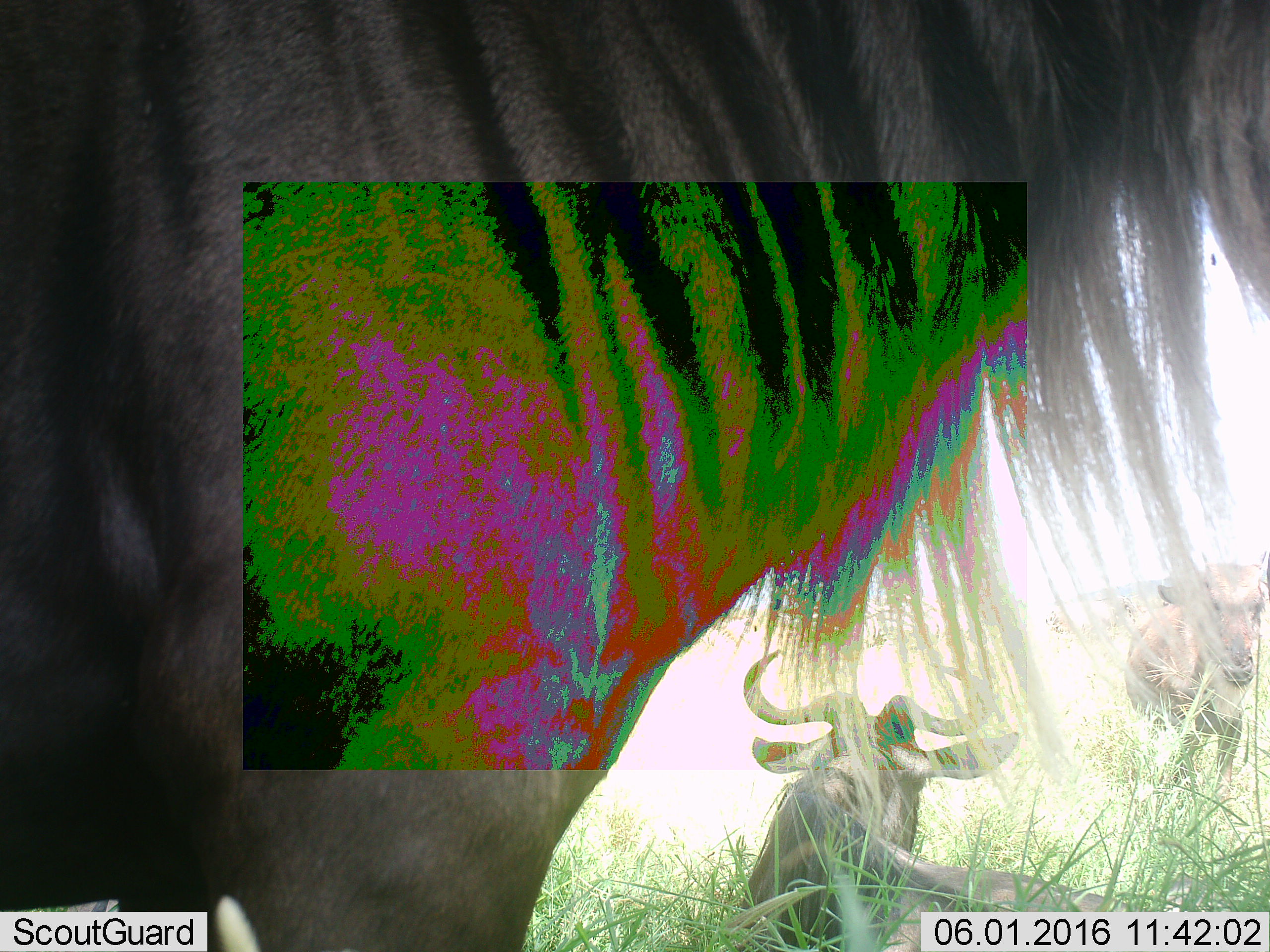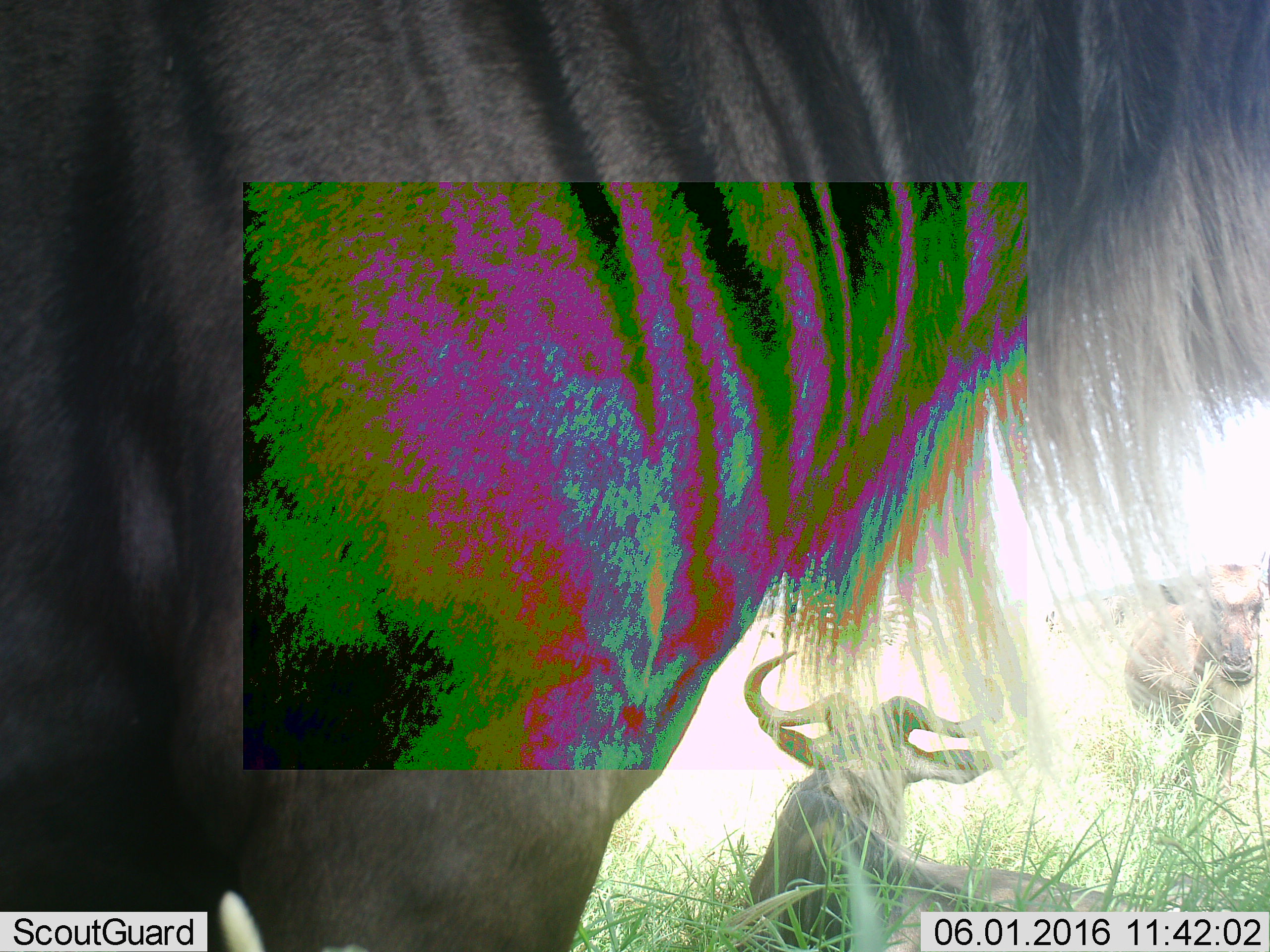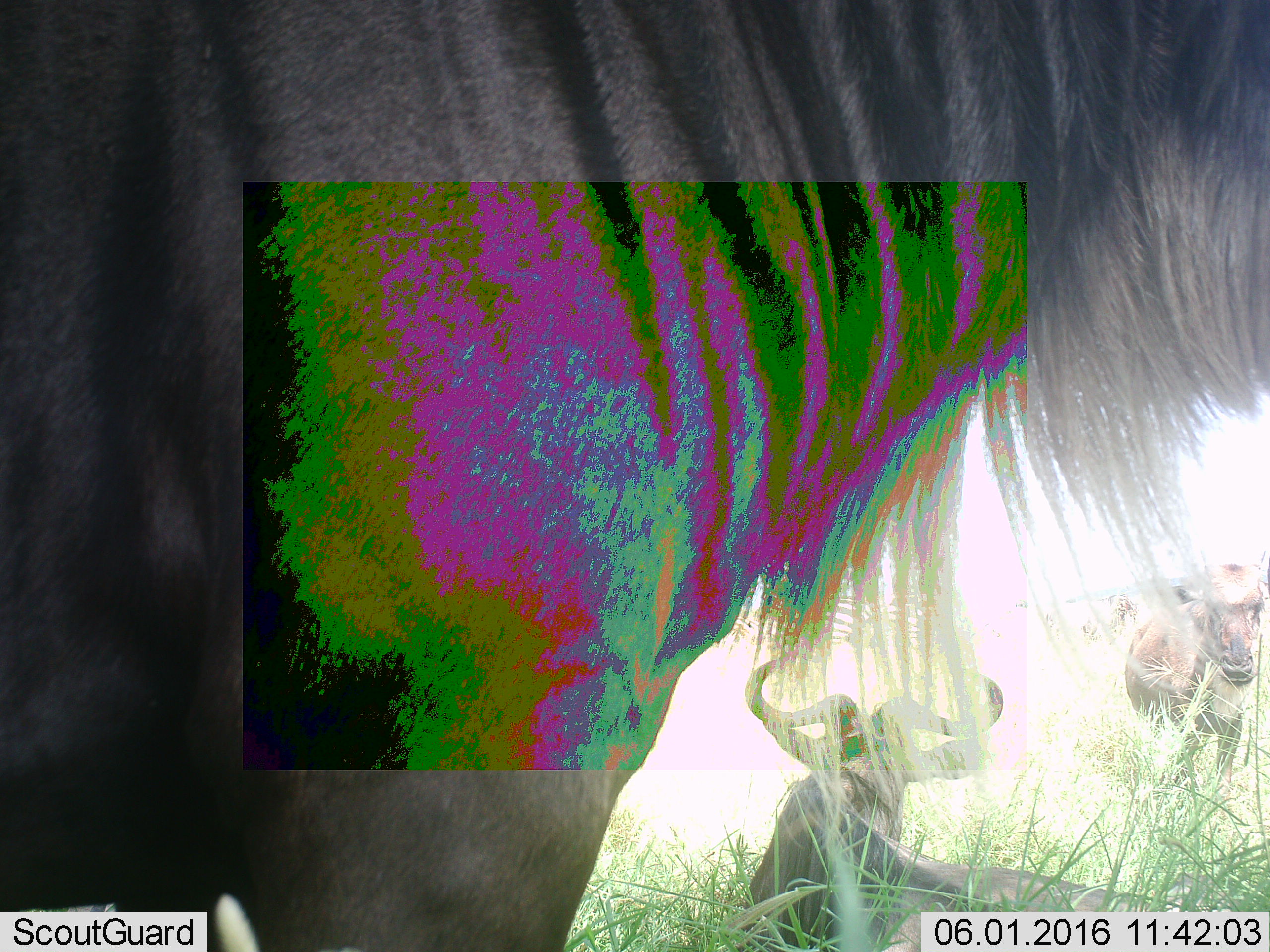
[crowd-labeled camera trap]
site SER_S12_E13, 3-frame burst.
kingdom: Animalia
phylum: Chordata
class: Mammalia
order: Artiodactyla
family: Bovidae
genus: Connochaetes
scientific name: Connochaetes taurinus taurinus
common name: blue wildebeest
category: wildebeestblue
Wildebeestblue (blue wildebeest) (Connochaetes taurinus taurinus), count 3. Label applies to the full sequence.